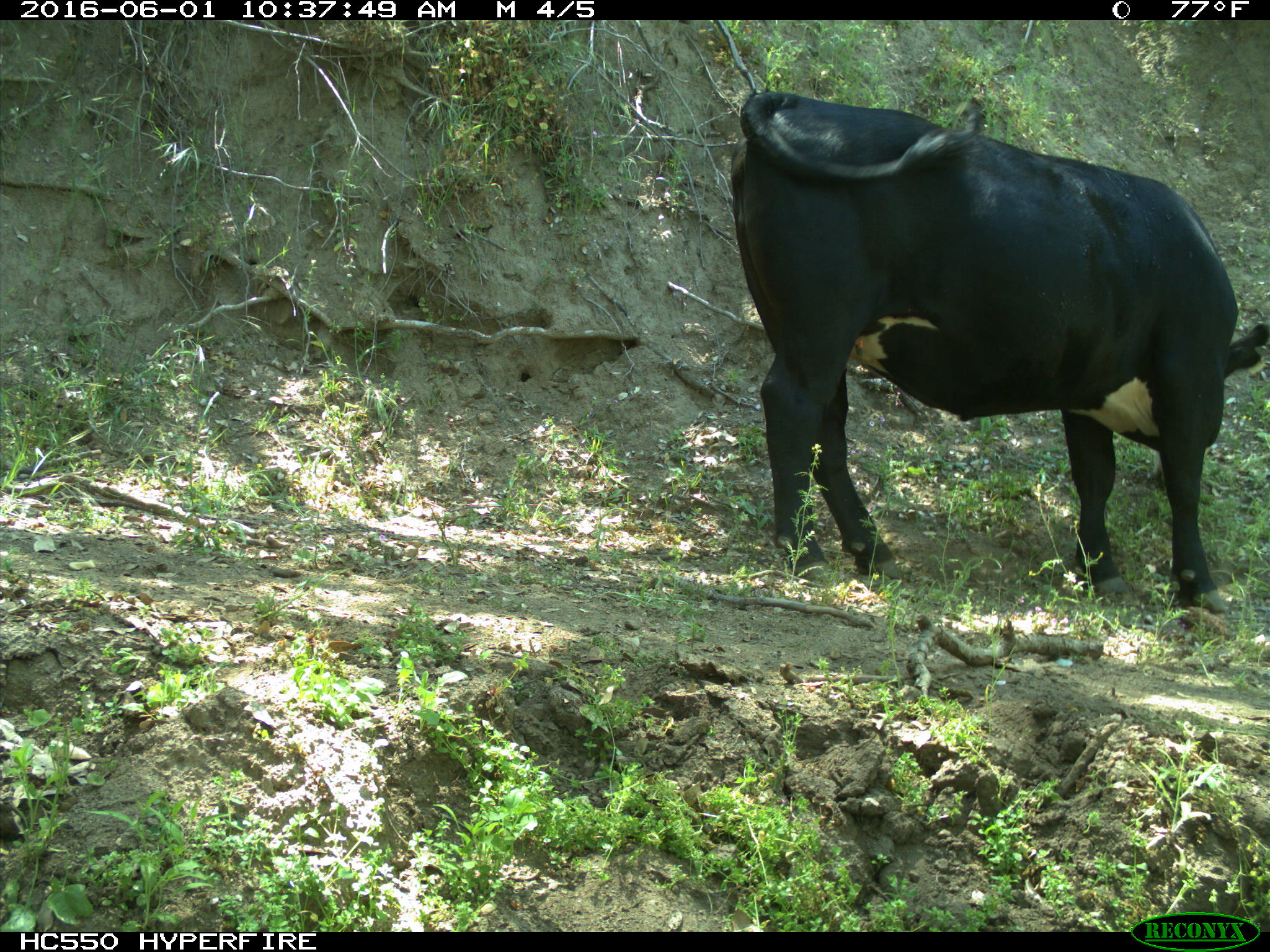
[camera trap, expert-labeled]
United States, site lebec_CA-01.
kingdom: Animalia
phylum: Chordata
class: Mammalia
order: Artiodactyla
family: Bovidae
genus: Bos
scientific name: Bos taurus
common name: domestic cow